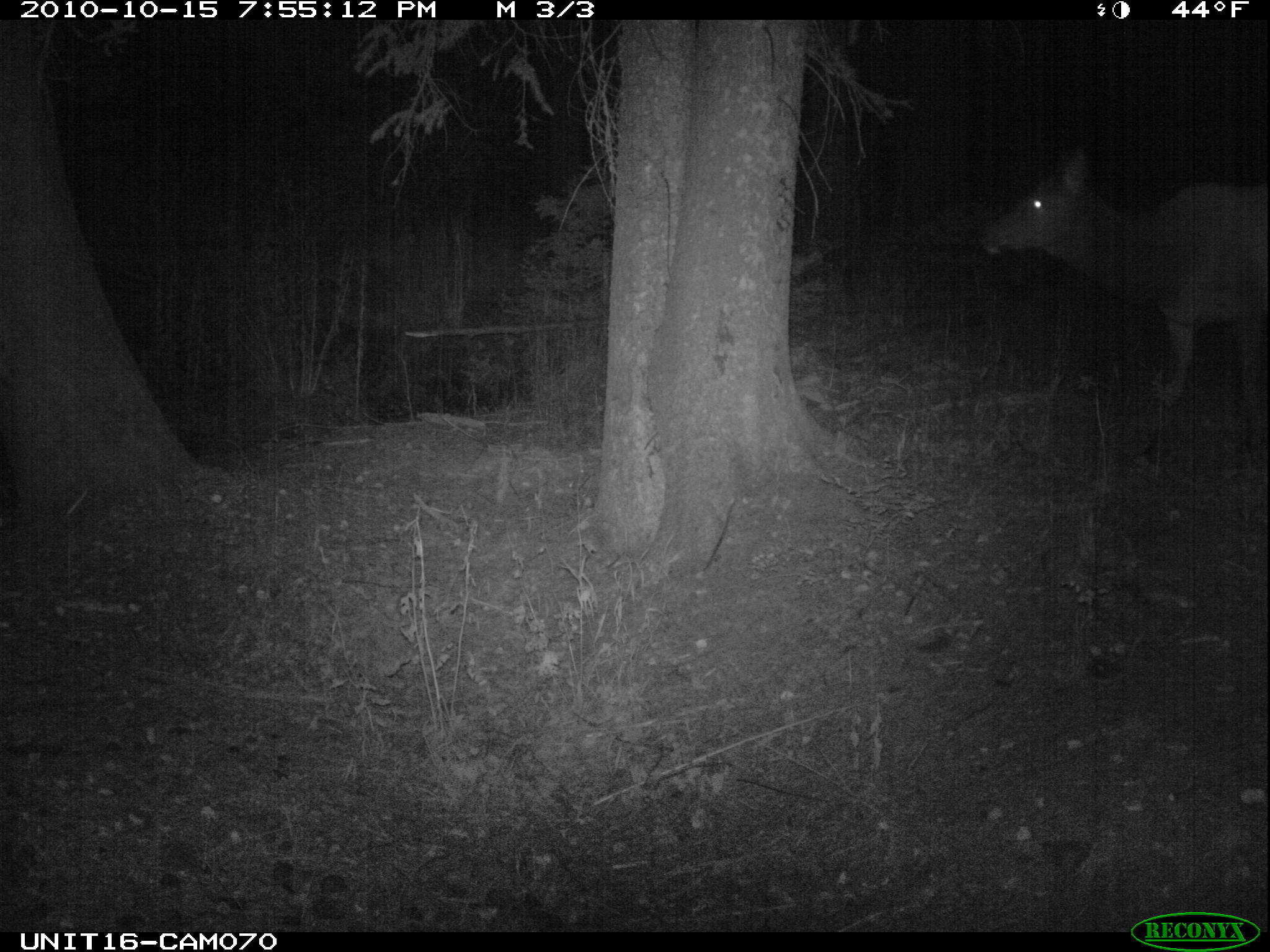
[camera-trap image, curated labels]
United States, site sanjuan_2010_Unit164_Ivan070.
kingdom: Animalia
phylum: Chordata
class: Mammalia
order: Artiodactyla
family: Cervidae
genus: Cervus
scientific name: Cervus elaphus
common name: red deer